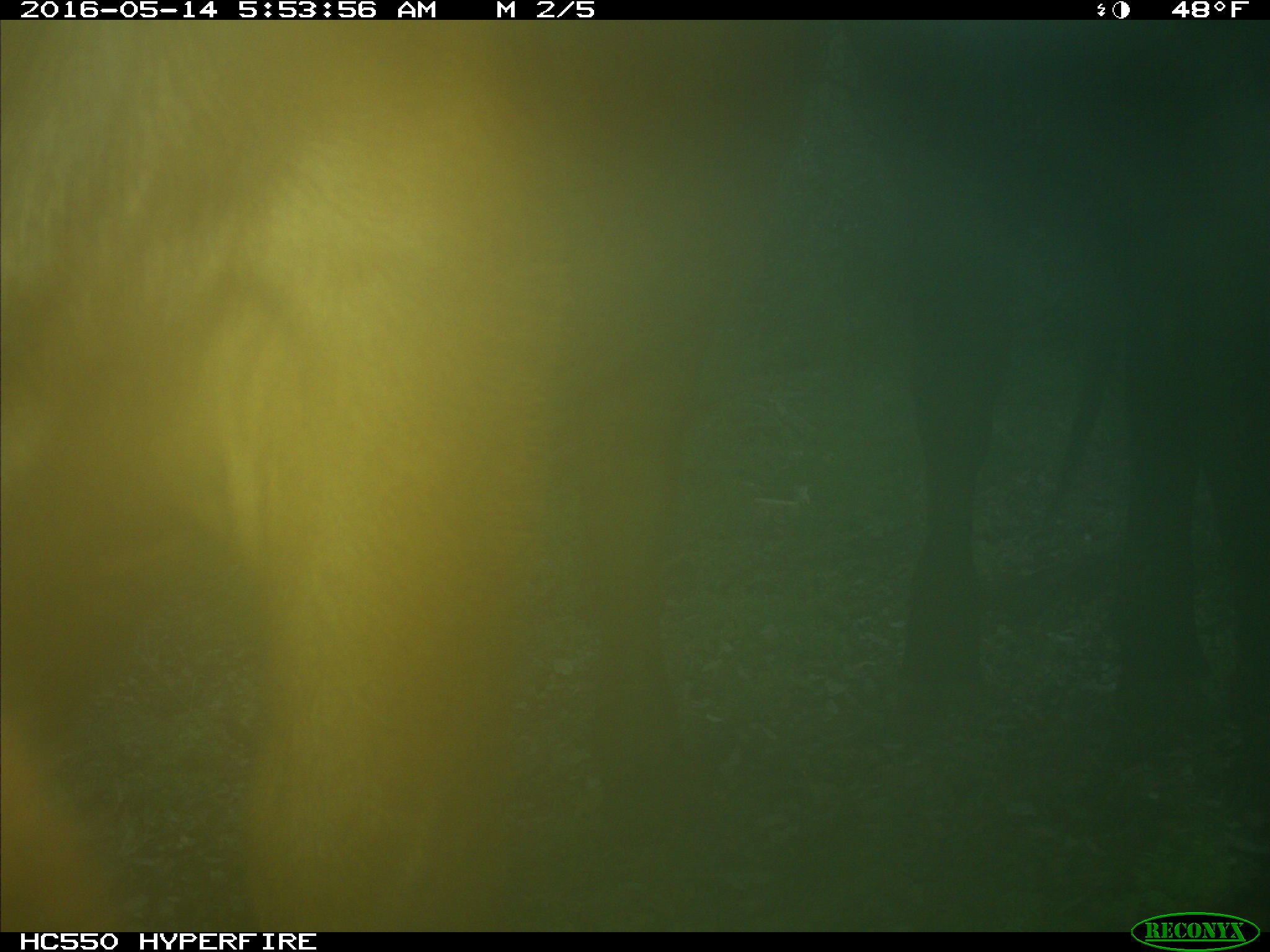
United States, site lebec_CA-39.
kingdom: Animalia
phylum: Chordata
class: Mammalia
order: Artiodactyla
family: Bovidae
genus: Bos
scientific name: Bos taurus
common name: domestic cow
Bos taurus (domestic cow).